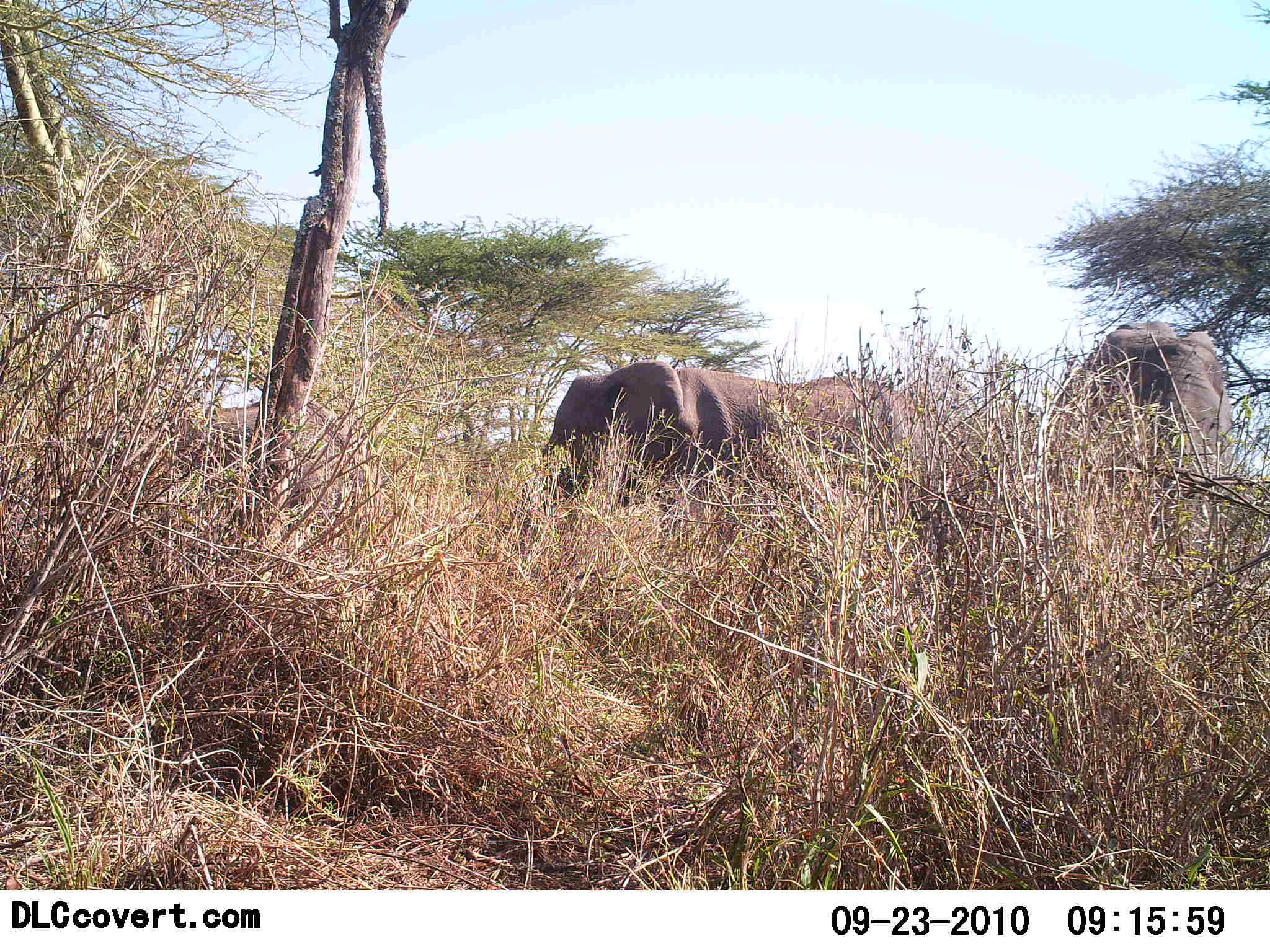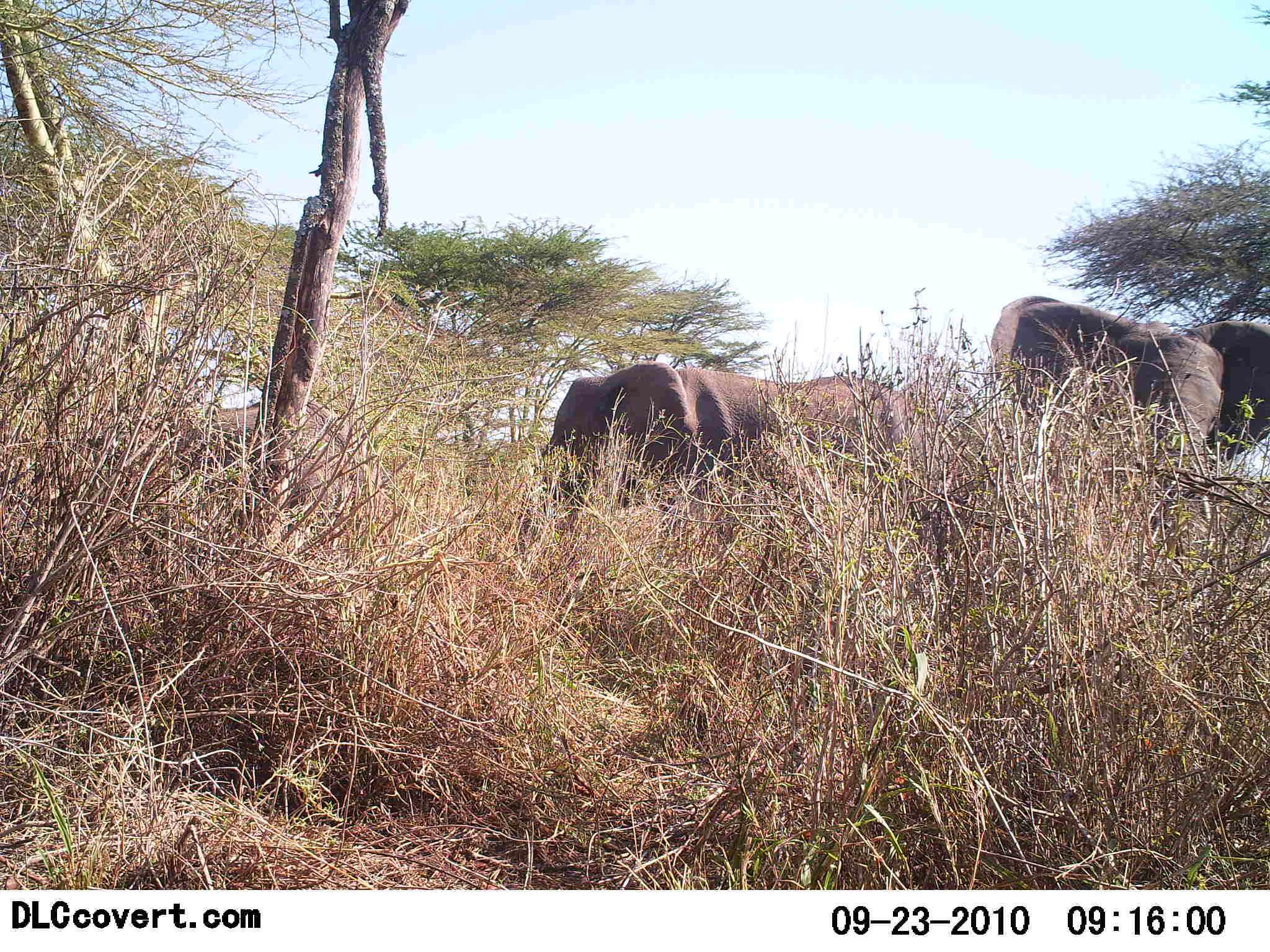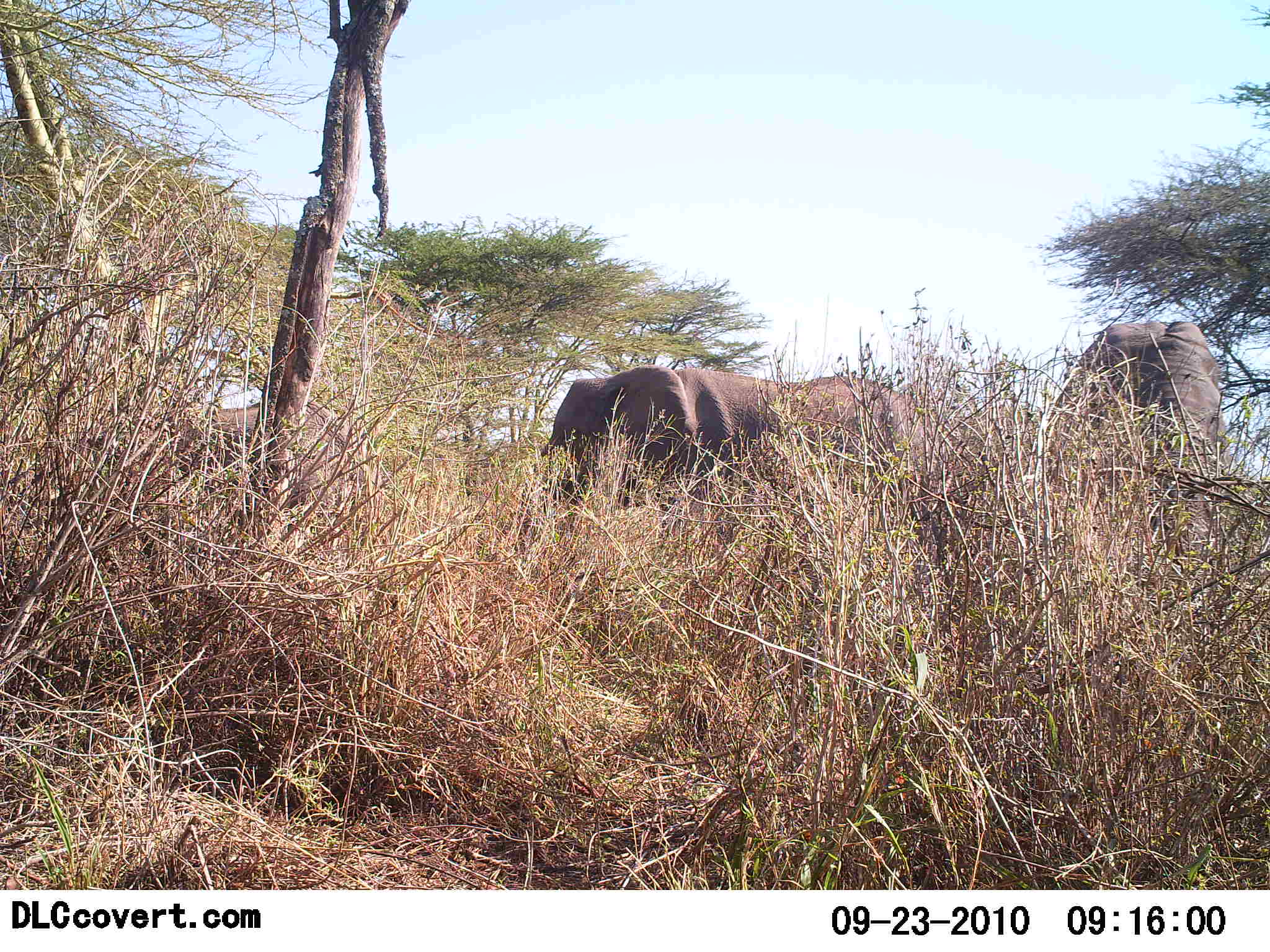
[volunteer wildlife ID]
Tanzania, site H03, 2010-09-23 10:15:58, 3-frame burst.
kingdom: Animalia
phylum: Chordata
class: Mammalia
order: Proboscidea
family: Elephantidae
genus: Loxodonta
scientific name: Loxodonta africana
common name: african bush elephant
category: elephant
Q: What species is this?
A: Elephant (african bush elephant) (Loxodonta africana).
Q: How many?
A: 2.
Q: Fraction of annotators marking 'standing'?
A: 64%.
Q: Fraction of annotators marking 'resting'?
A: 0%.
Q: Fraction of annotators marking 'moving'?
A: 18%.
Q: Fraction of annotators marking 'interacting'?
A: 0%.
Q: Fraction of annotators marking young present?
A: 0%.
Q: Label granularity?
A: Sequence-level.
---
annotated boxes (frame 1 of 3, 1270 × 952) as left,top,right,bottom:
animal: 541,358,940,528; 1047,322,1234,565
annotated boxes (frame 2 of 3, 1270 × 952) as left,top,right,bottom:
animal: 523,359,944,554; 984,293,1269,496; 189,396,359,550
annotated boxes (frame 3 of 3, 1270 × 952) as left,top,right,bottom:
animal: 536,363,948,520; 1037,318,1227,522; 148,402,350,520